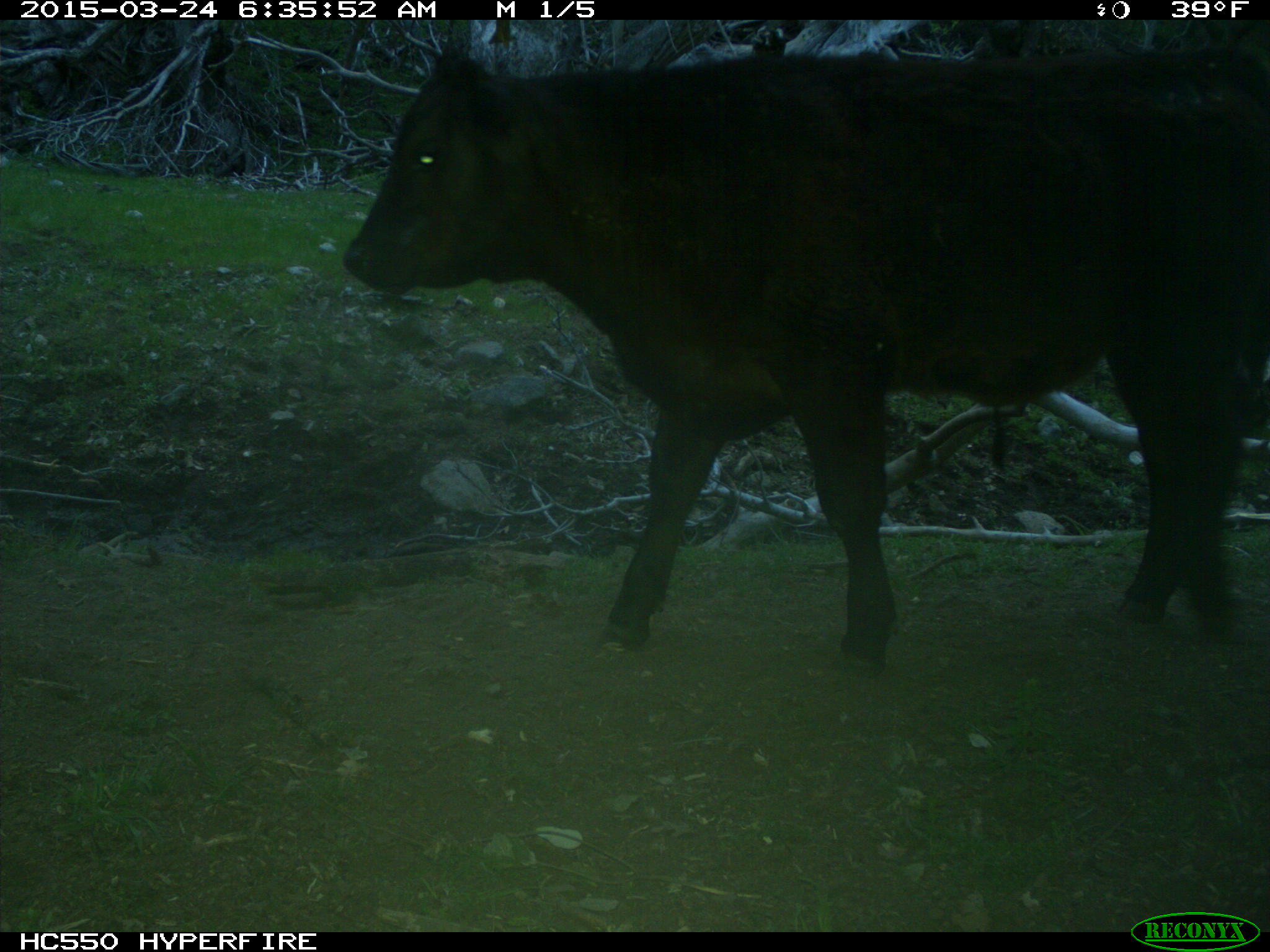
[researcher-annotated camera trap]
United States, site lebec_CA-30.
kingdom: Animalia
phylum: Chordata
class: Mammalia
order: Artiodactyla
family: Bovidae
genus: Bos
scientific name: Bos taurus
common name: domestic cow